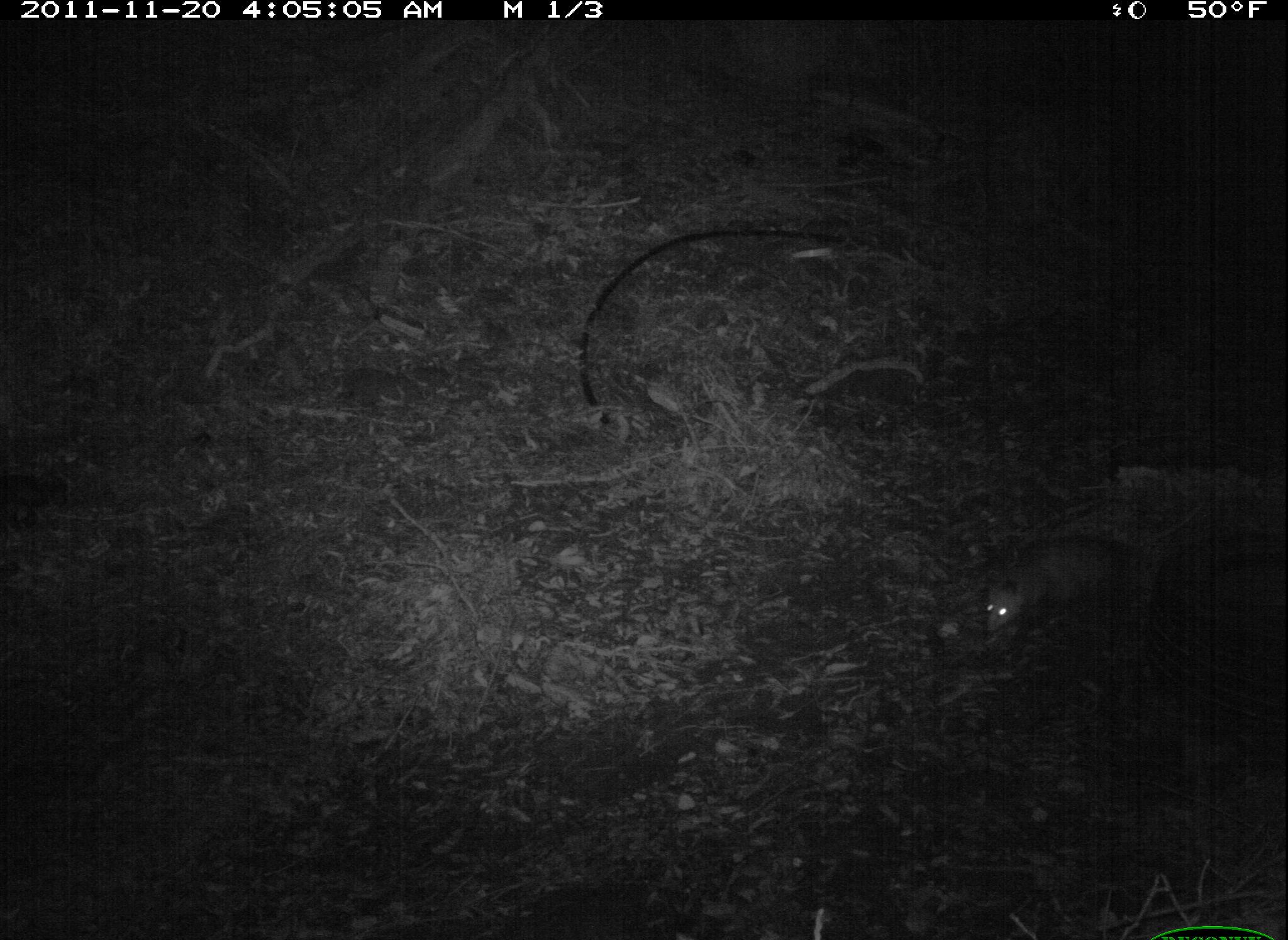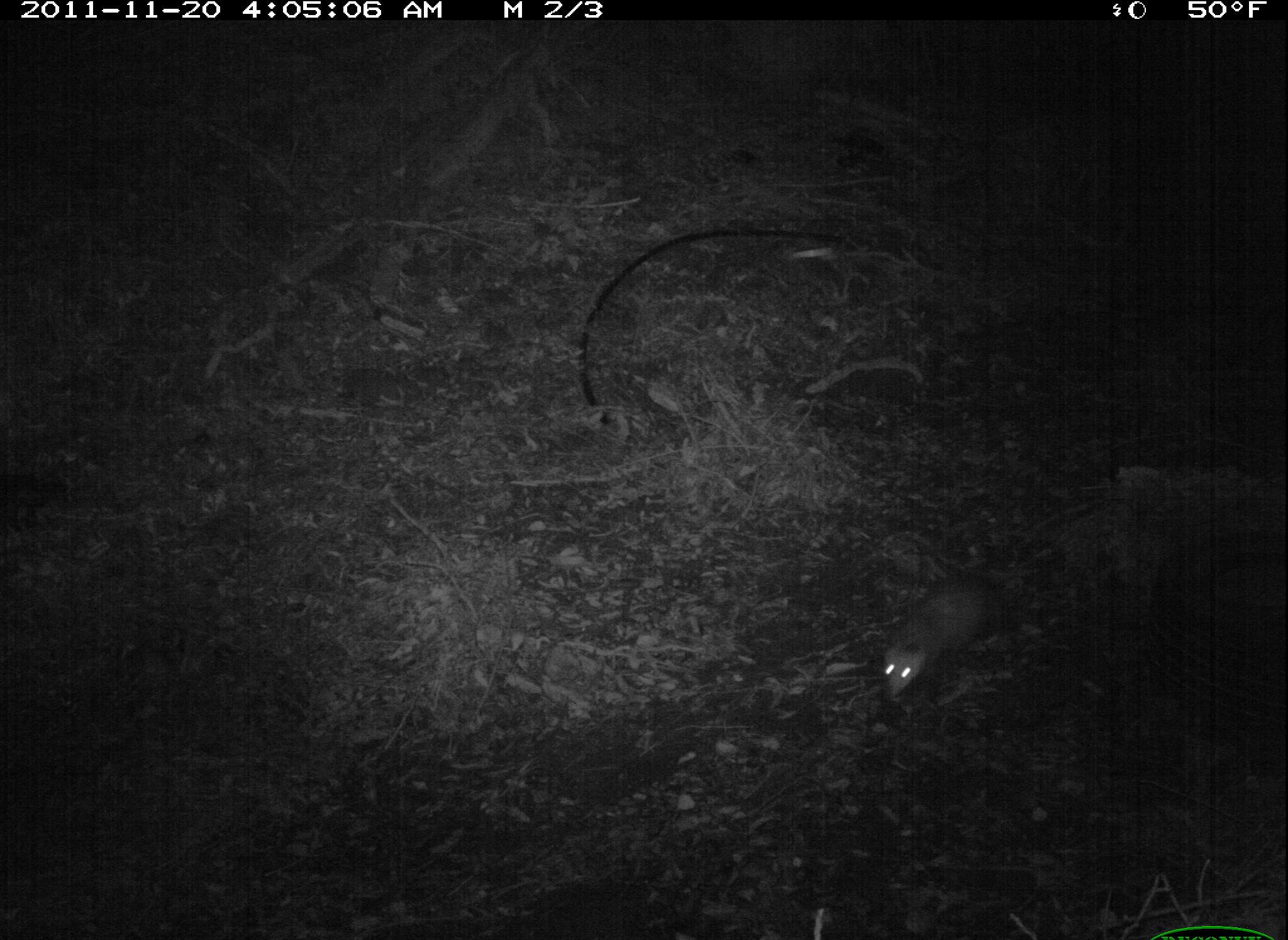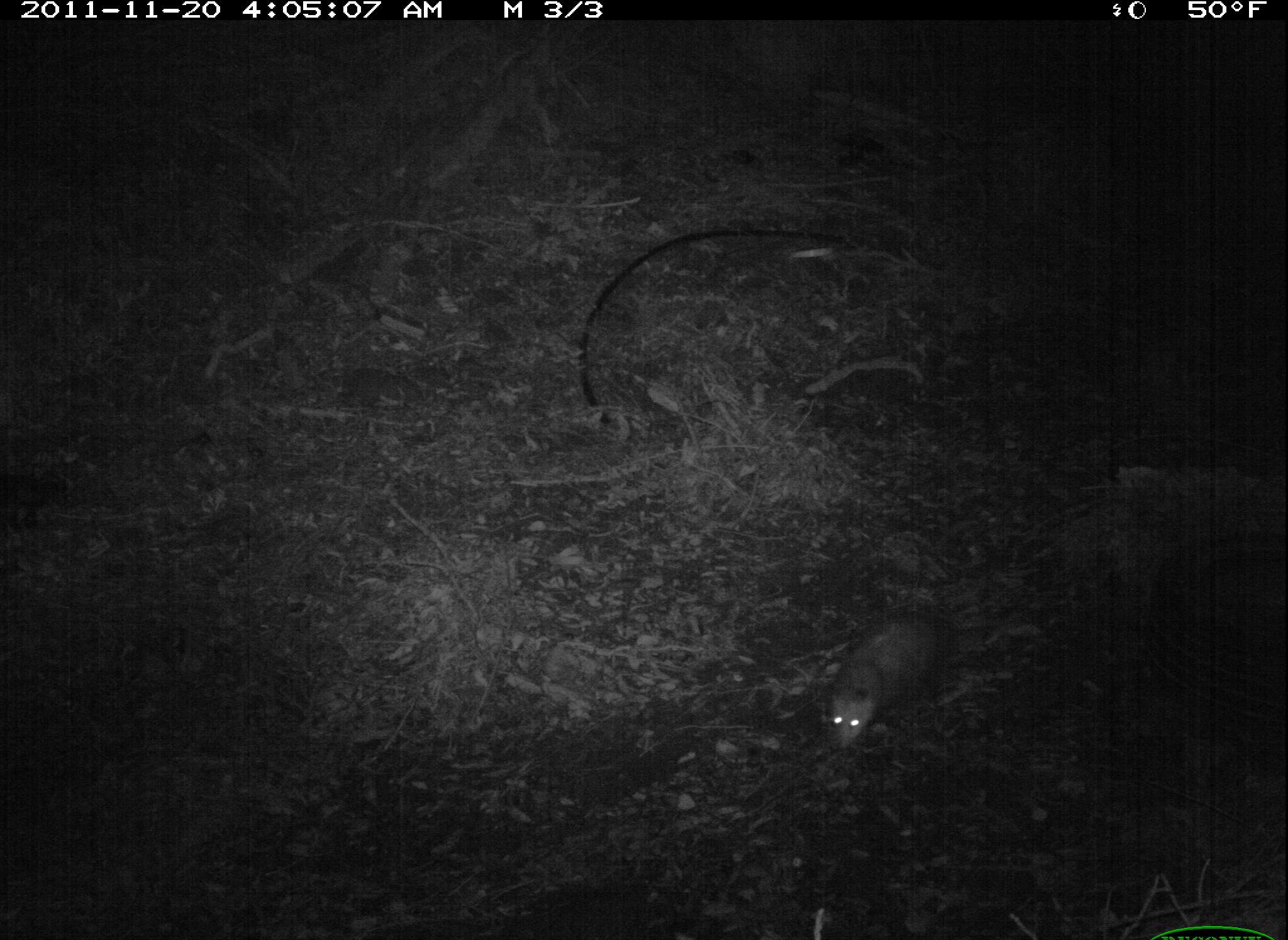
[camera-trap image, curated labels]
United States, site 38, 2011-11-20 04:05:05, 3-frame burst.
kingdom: Animalia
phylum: Chordata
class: Mammalia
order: Didelphimorphia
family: Didelphidae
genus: Didelphis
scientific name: Didelphis virginiana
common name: virginia opossum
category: opossum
Opossum (virginia opossum) (Didelphis virginiana).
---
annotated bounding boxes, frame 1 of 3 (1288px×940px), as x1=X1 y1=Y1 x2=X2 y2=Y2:
opossum: x1=979 y1=511 x2=1137 y2=635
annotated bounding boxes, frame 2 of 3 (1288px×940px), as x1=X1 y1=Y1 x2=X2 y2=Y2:
opossum: x1=871 y1=569 x2=1022 y2=714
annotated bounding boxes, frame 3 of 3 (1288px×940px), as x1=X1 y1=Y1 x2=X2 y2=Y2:
opossum: x1=802 y1=602 x2=969 y2=759